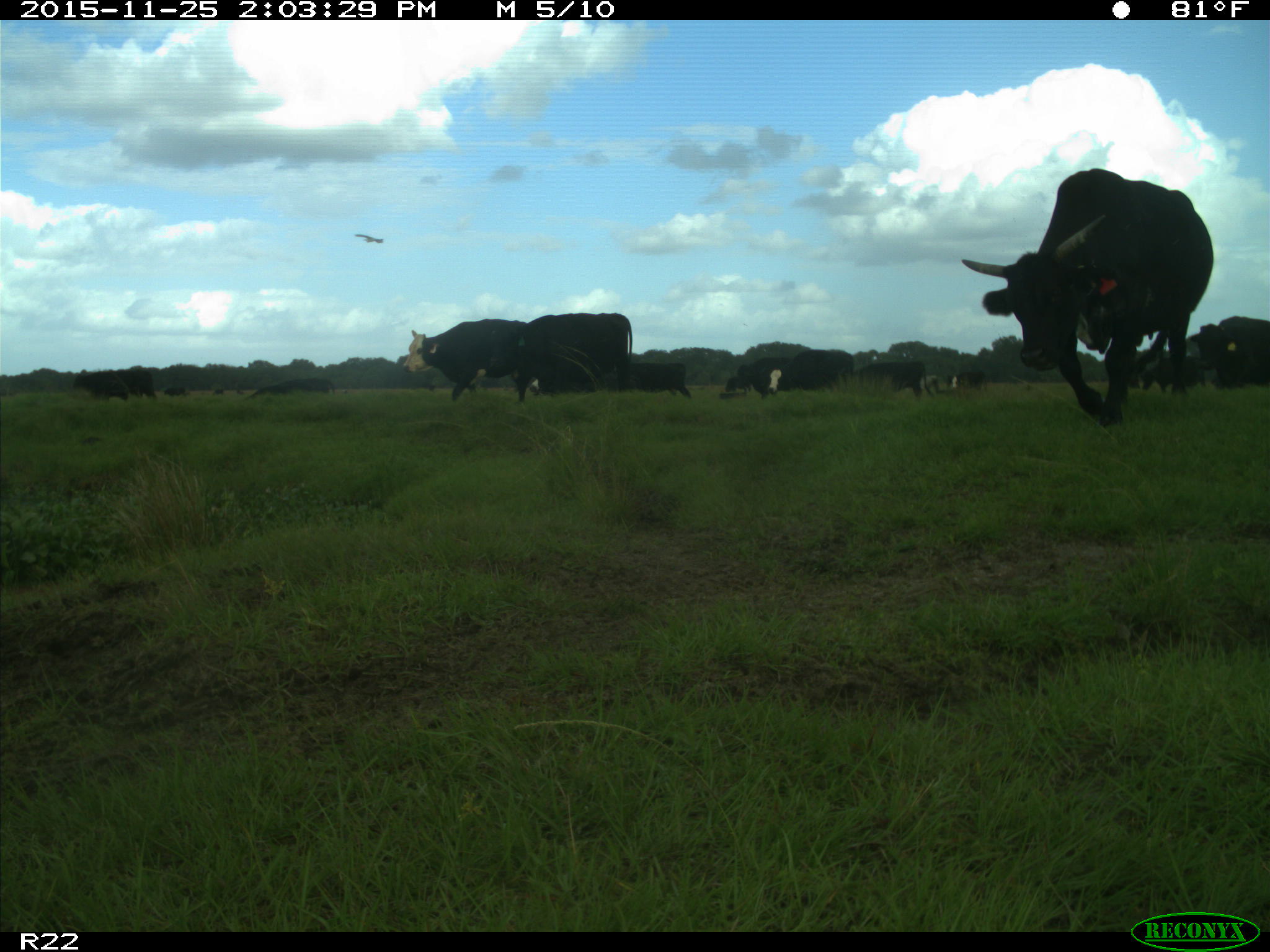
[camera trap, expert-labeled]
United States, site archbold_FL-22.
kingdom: Animalia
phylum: Chordata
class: Mammalia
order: Artiodactyla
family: Bovidae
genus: Bos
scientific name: Bos taurus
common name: domestic cow